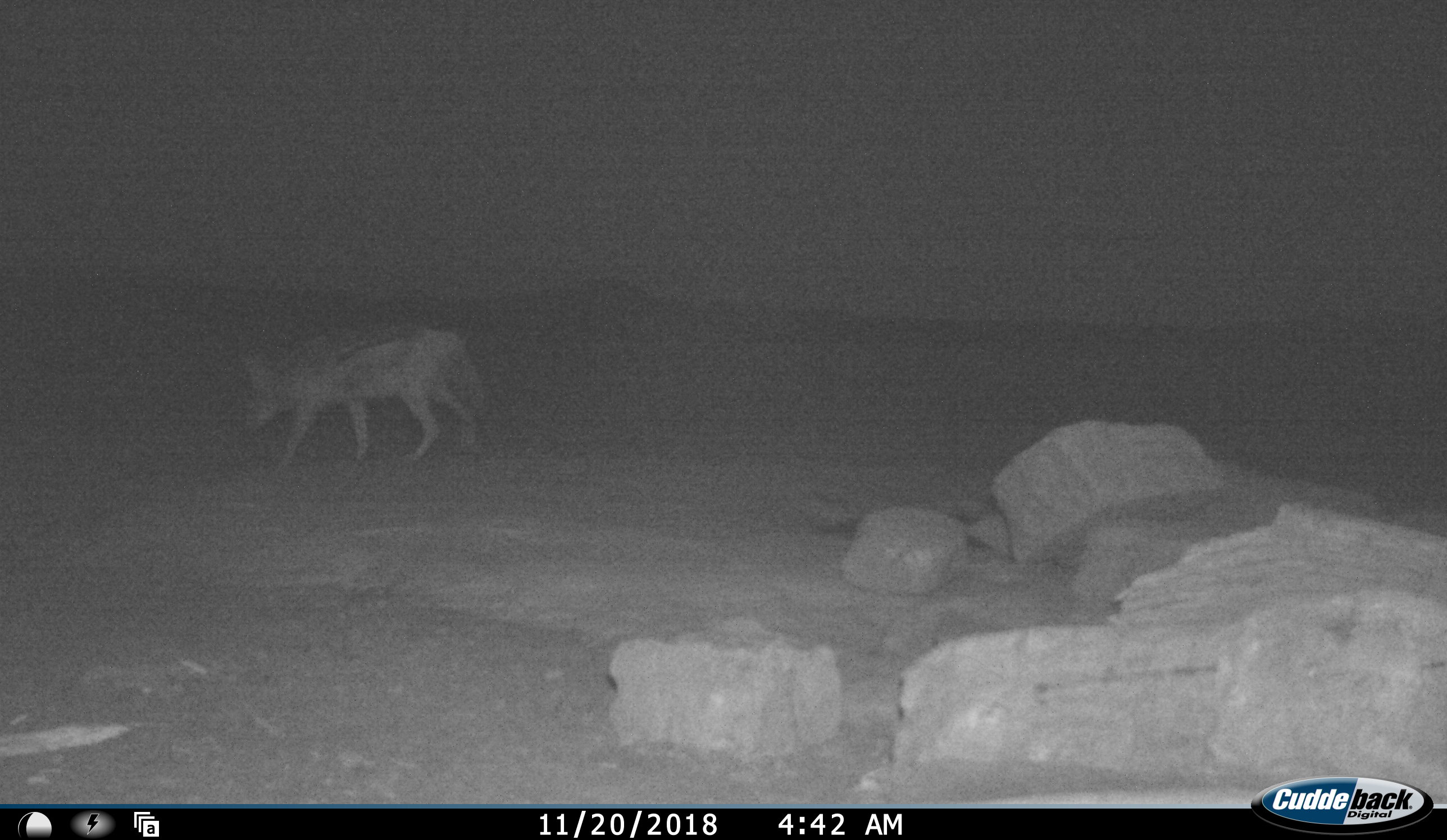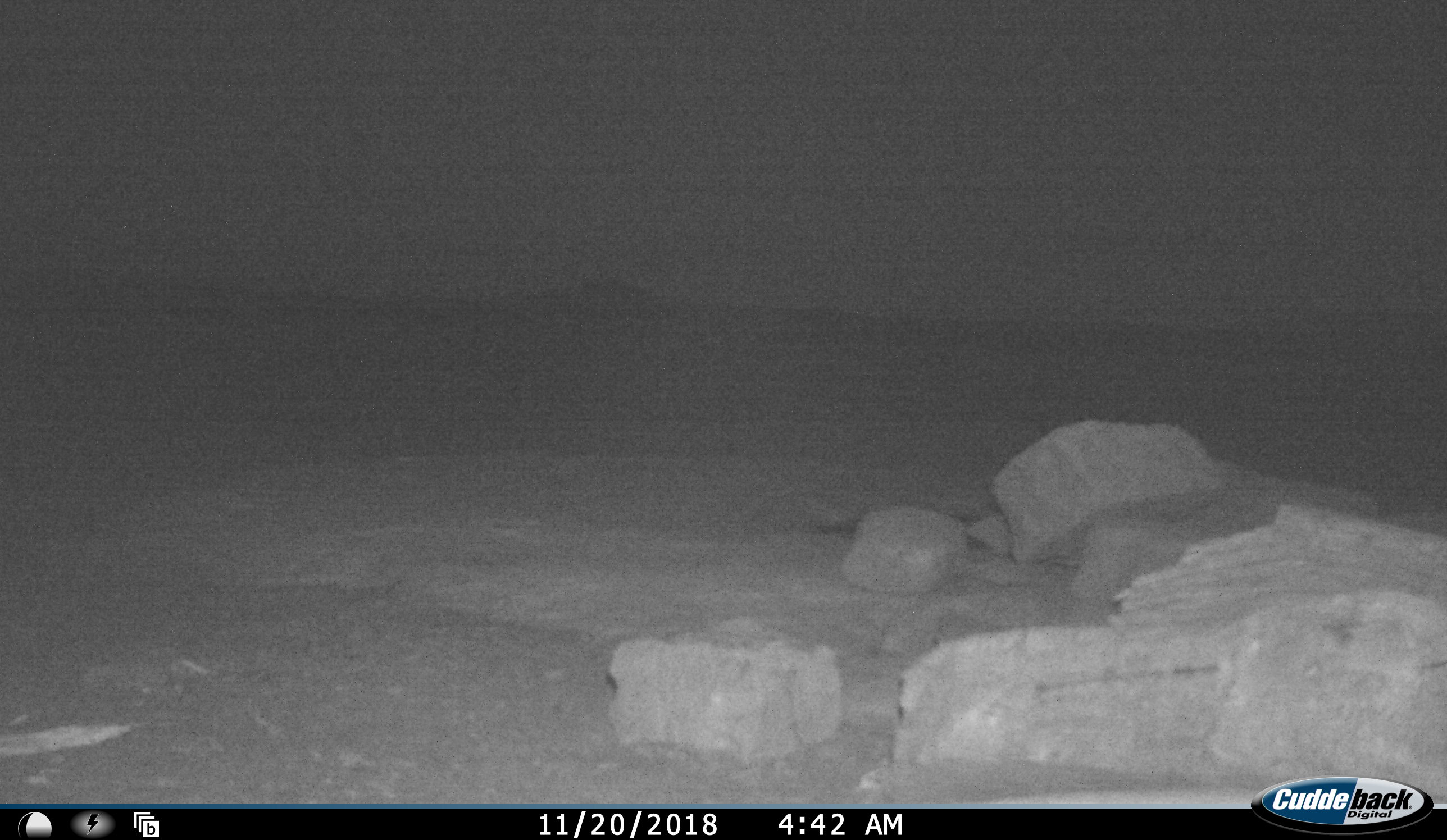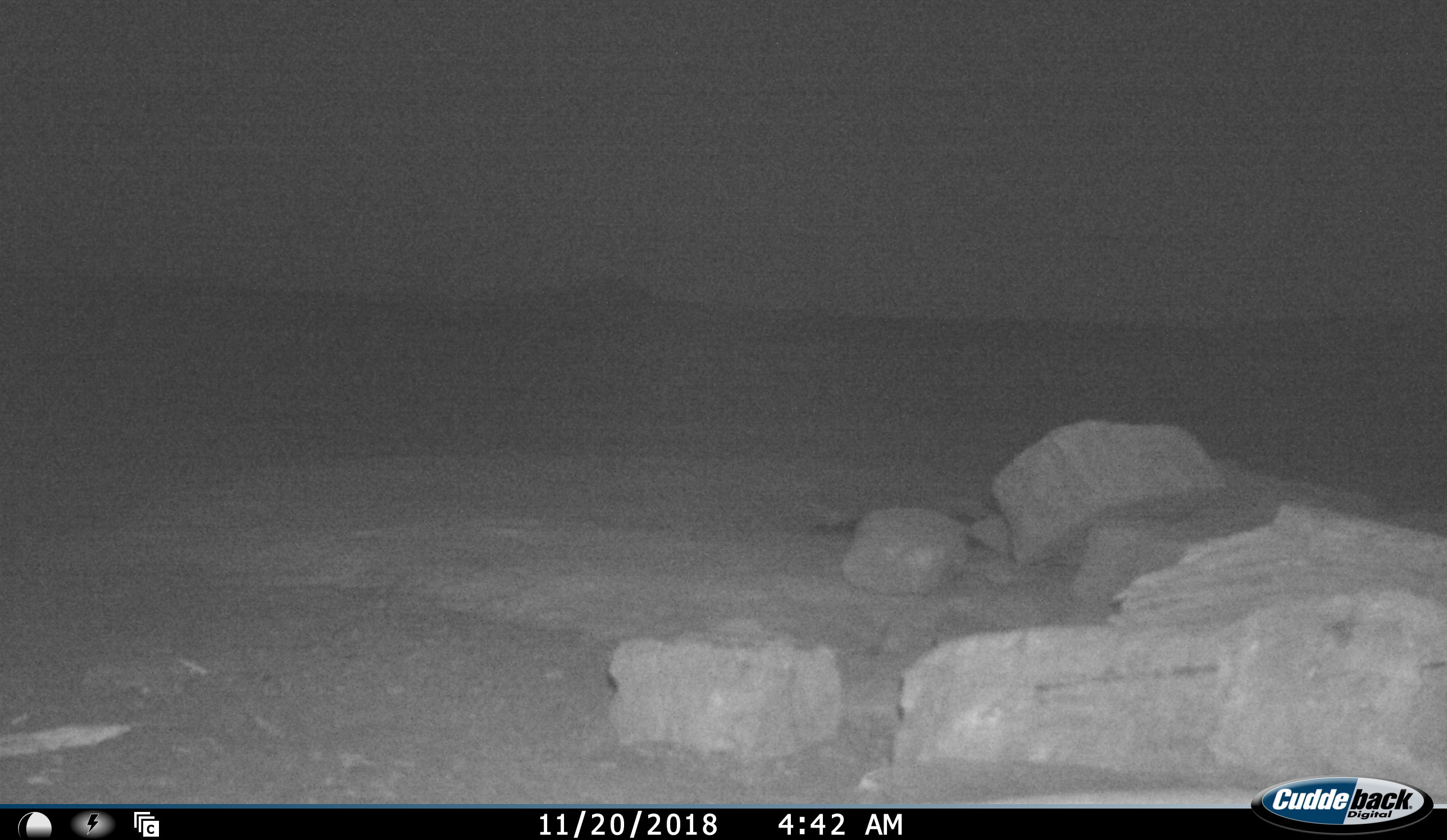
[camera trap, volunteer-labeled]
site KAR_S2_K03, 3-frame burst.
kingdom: Animalia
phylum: Chordata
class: Mammalia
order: Carnivora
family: Canidae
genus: Lupulella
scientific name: Lupulella mesomelas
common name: black-backed jackal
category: jackalblackbacked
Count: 1.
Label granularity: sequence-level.